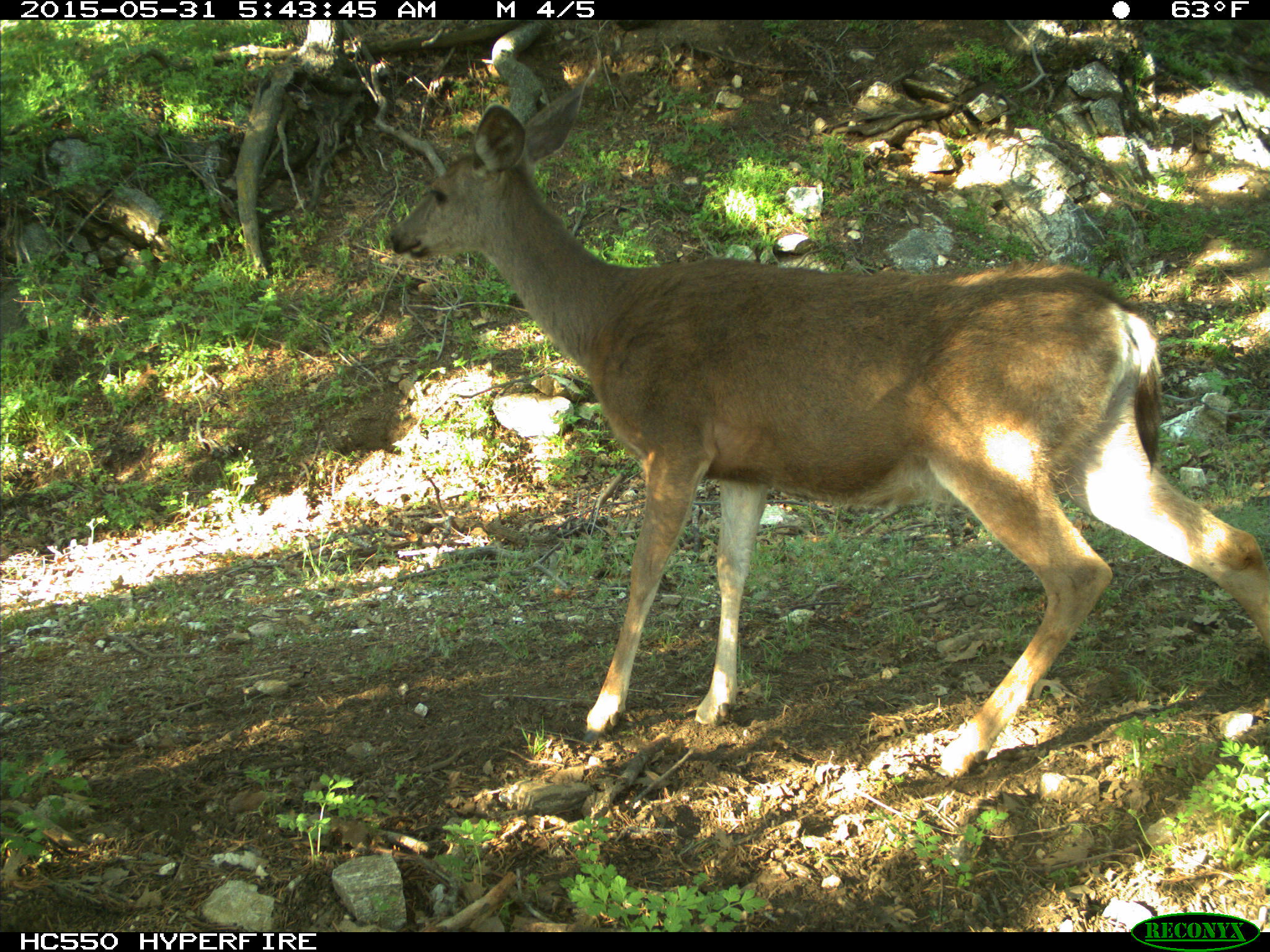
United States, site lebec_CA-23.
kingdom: Animalia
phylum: Chordata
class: Mammalia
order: Artiodactyla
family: Cervidae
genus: Odocoileus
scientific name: Odocoileus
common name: deer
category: unidentified deer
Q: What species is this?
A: Unidentified deer (deer) (Odocoileus).